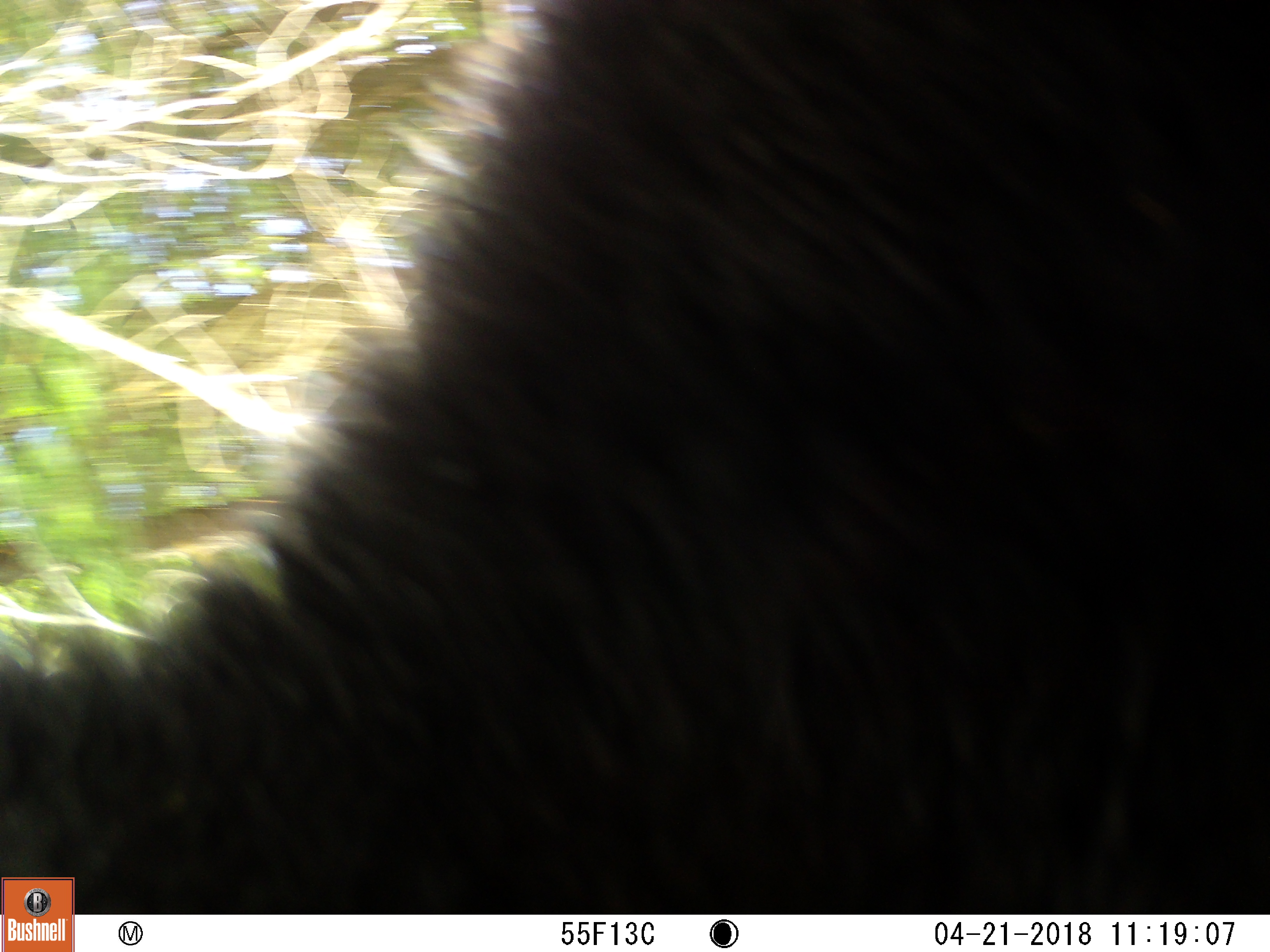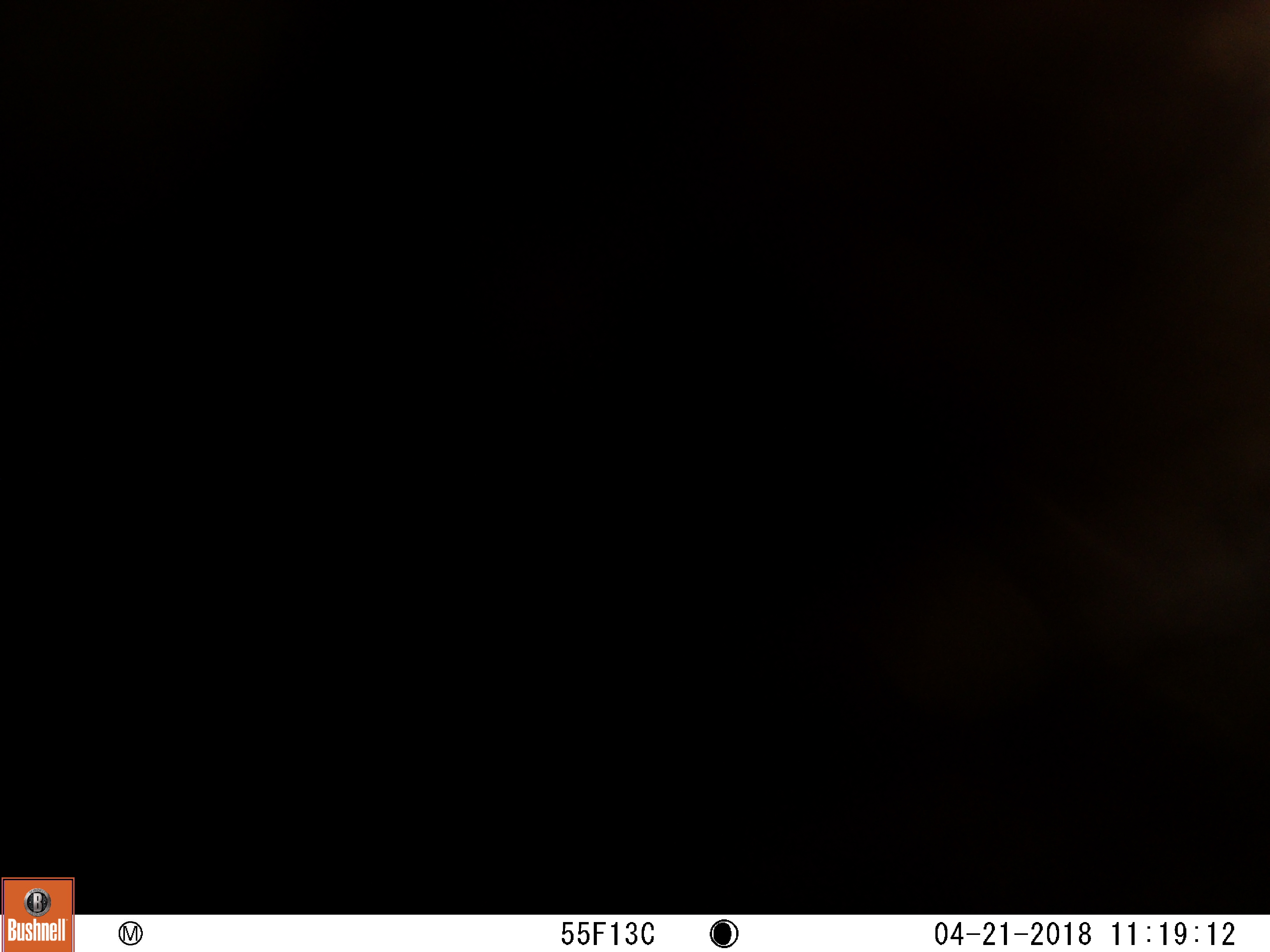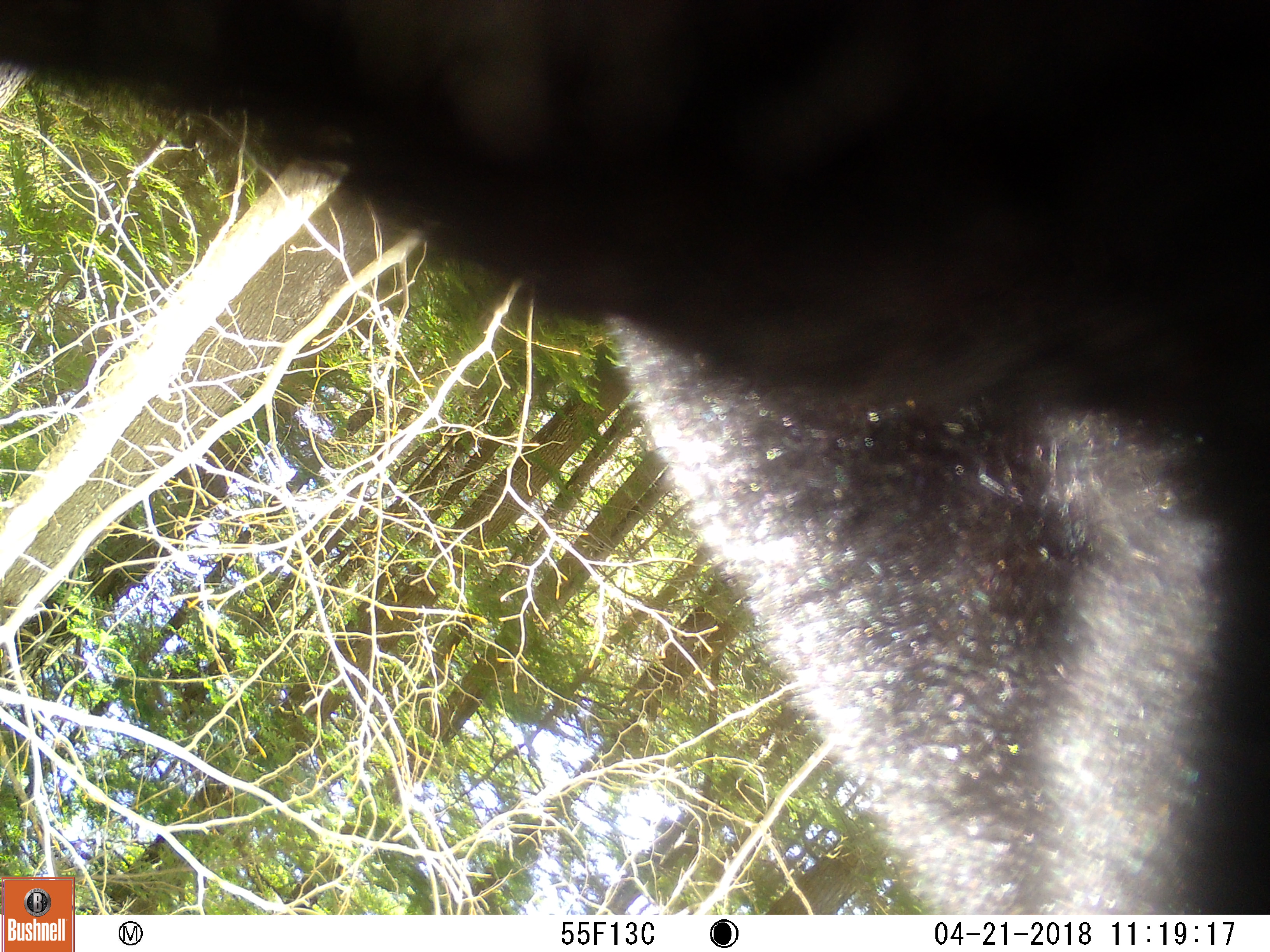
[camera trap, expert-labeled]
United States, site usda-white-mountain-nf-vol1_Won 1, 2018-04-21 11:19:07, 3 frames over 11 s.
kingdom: Animalia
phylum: Chordata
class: Mammalia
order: Carnivora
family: Ursidae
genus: Ursus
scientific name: Ursus americanus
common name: black bear